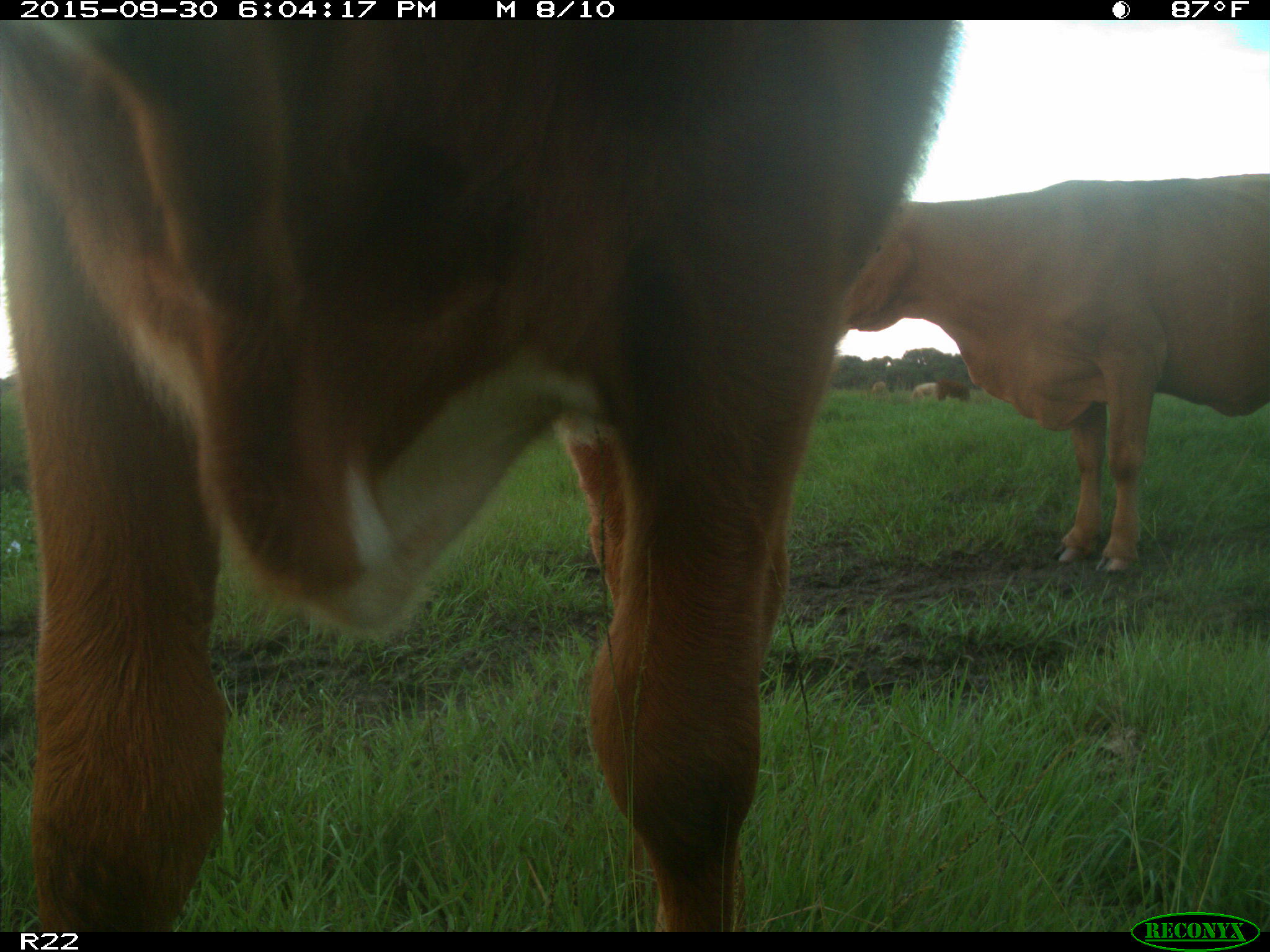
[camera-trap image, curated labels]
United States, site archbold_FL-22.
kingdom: Animalia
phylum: Chordata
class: Mammalia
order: Artiodactyla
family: Bovidae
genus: Bos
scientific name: Bos taurus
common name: domestic cow